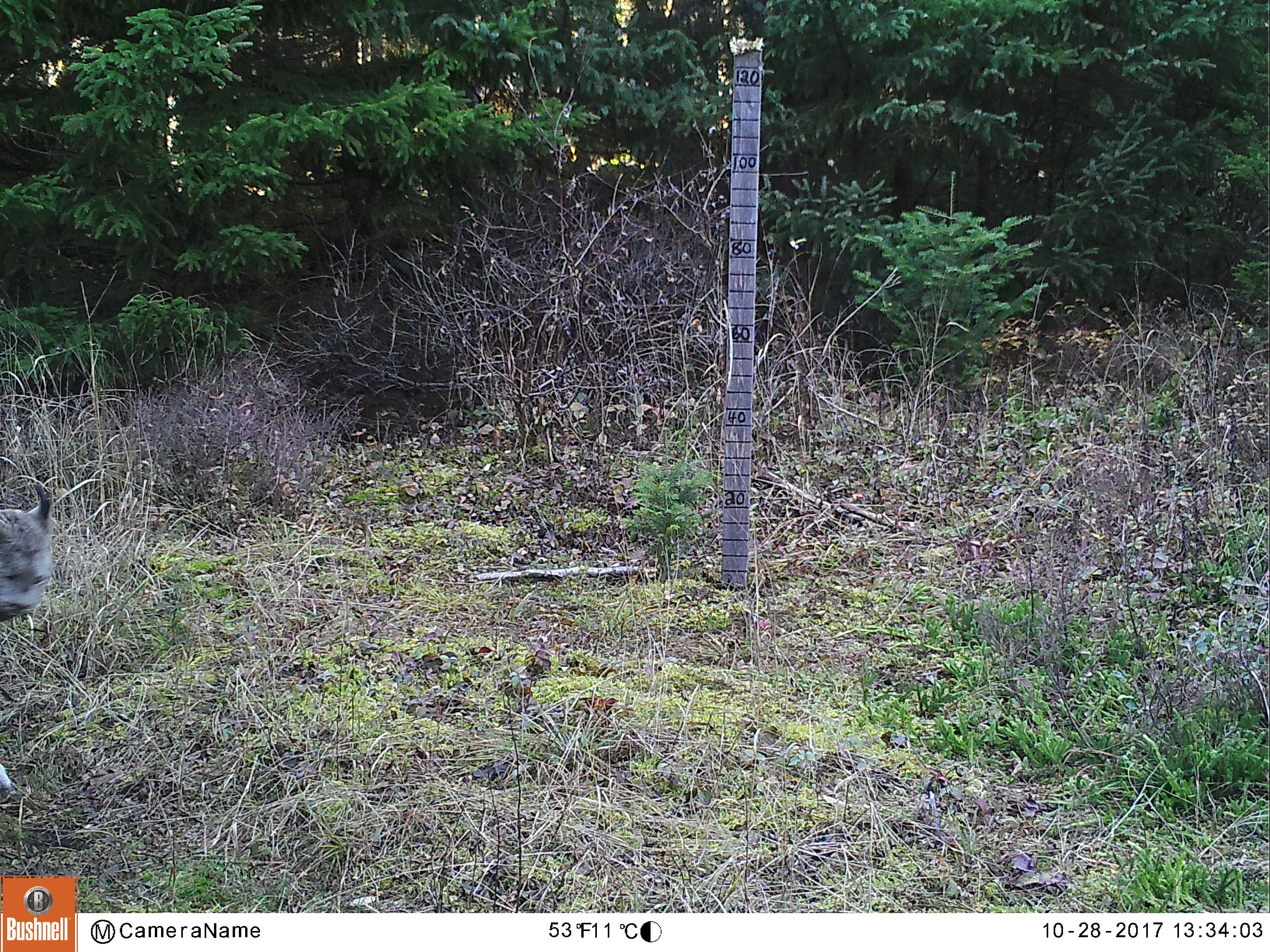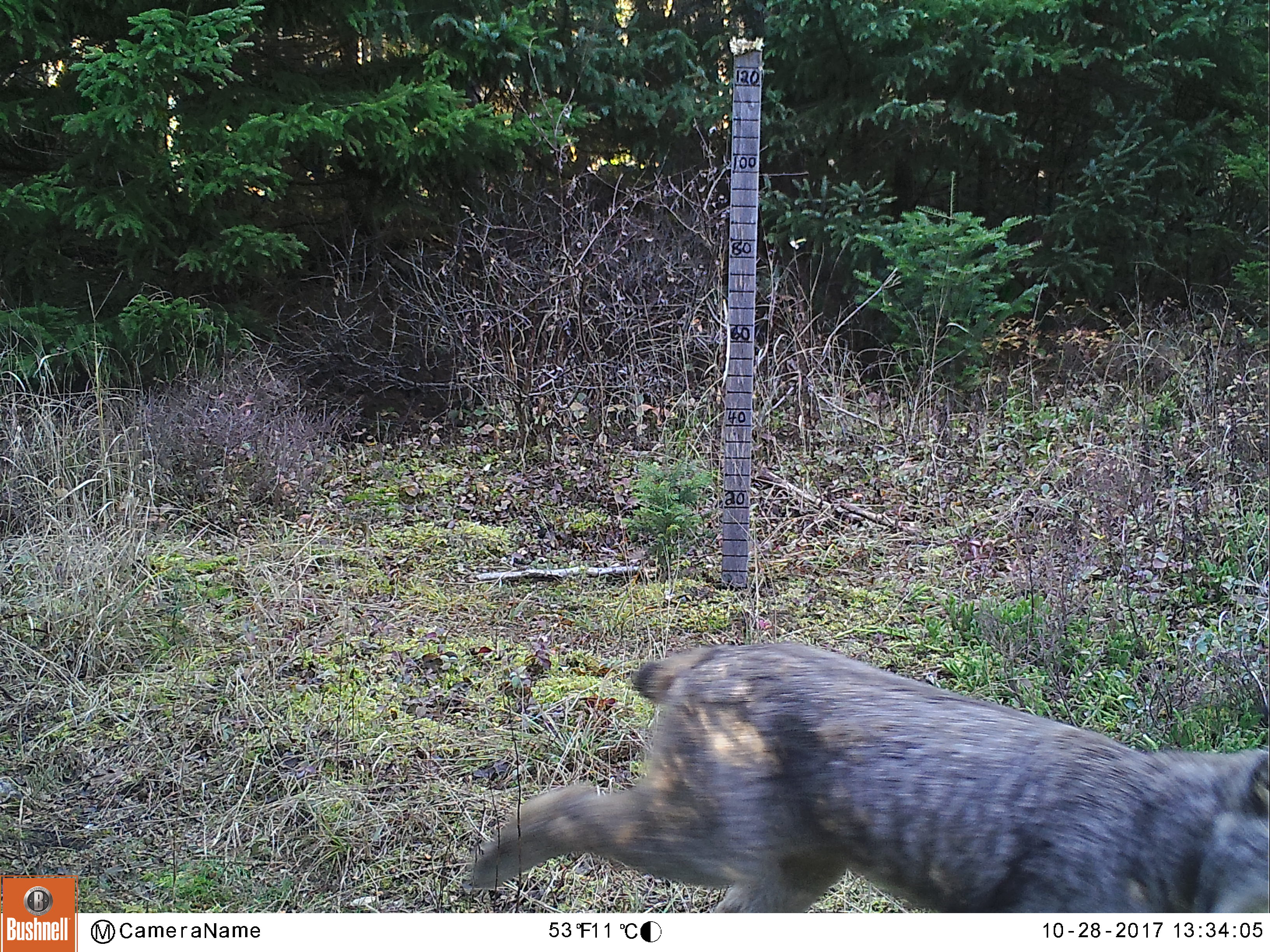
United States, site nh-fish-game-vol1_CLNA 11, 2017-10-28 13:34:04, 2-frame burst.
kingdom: Animalia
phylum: Chordata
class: Mammalia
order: Carnivora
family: Felidae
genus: Lynx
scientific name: Lynx canadensis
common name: canada lynx